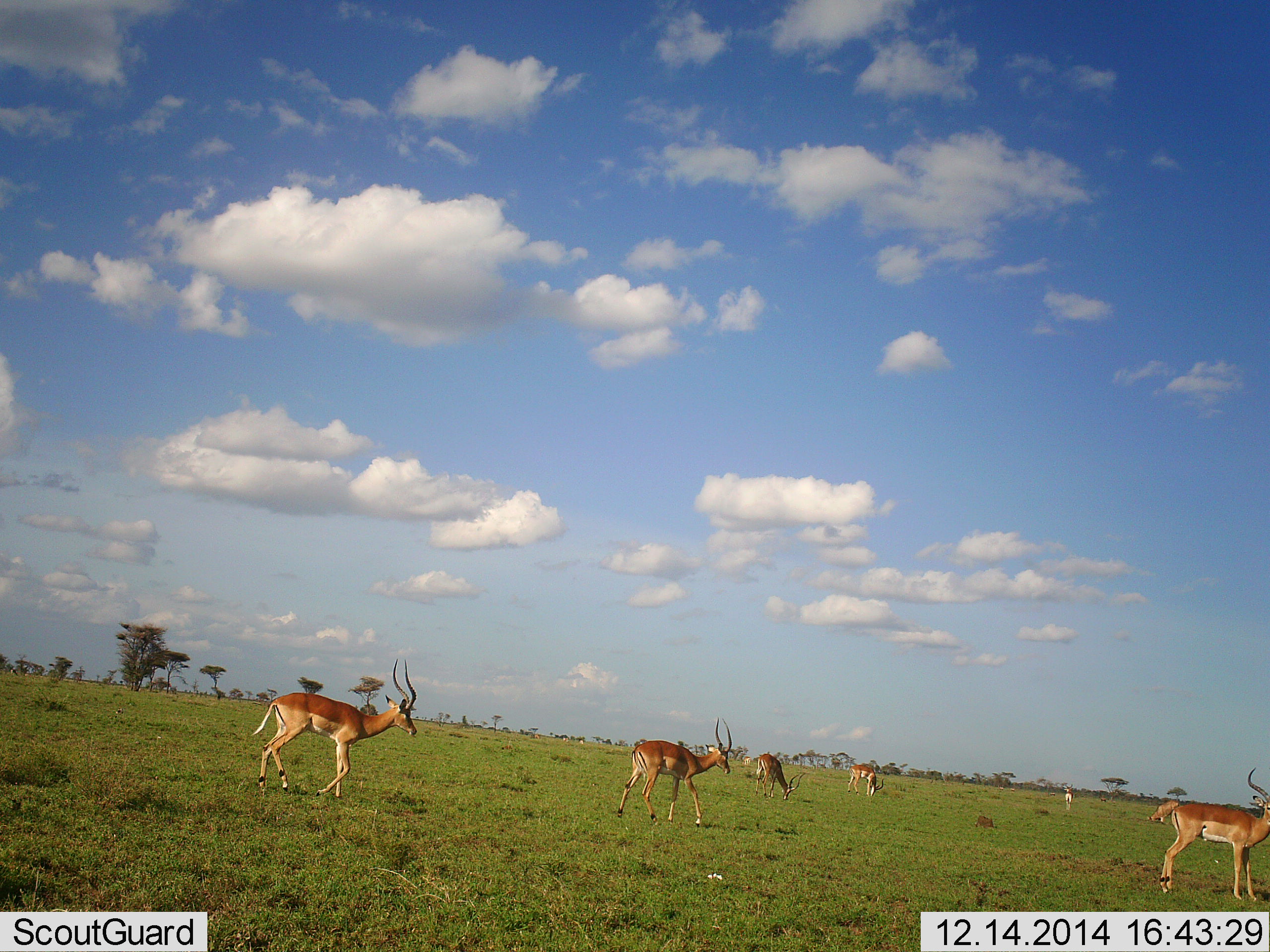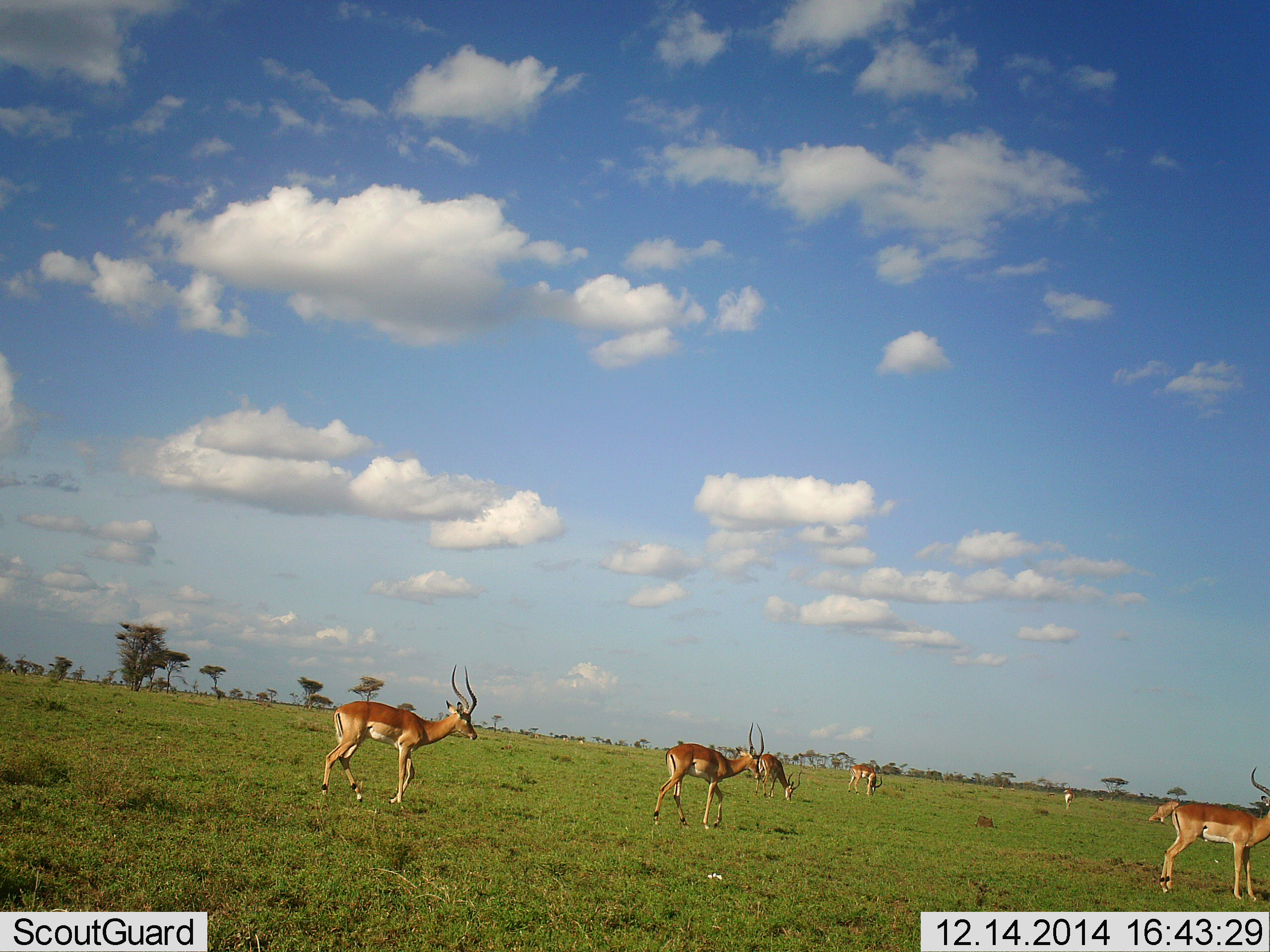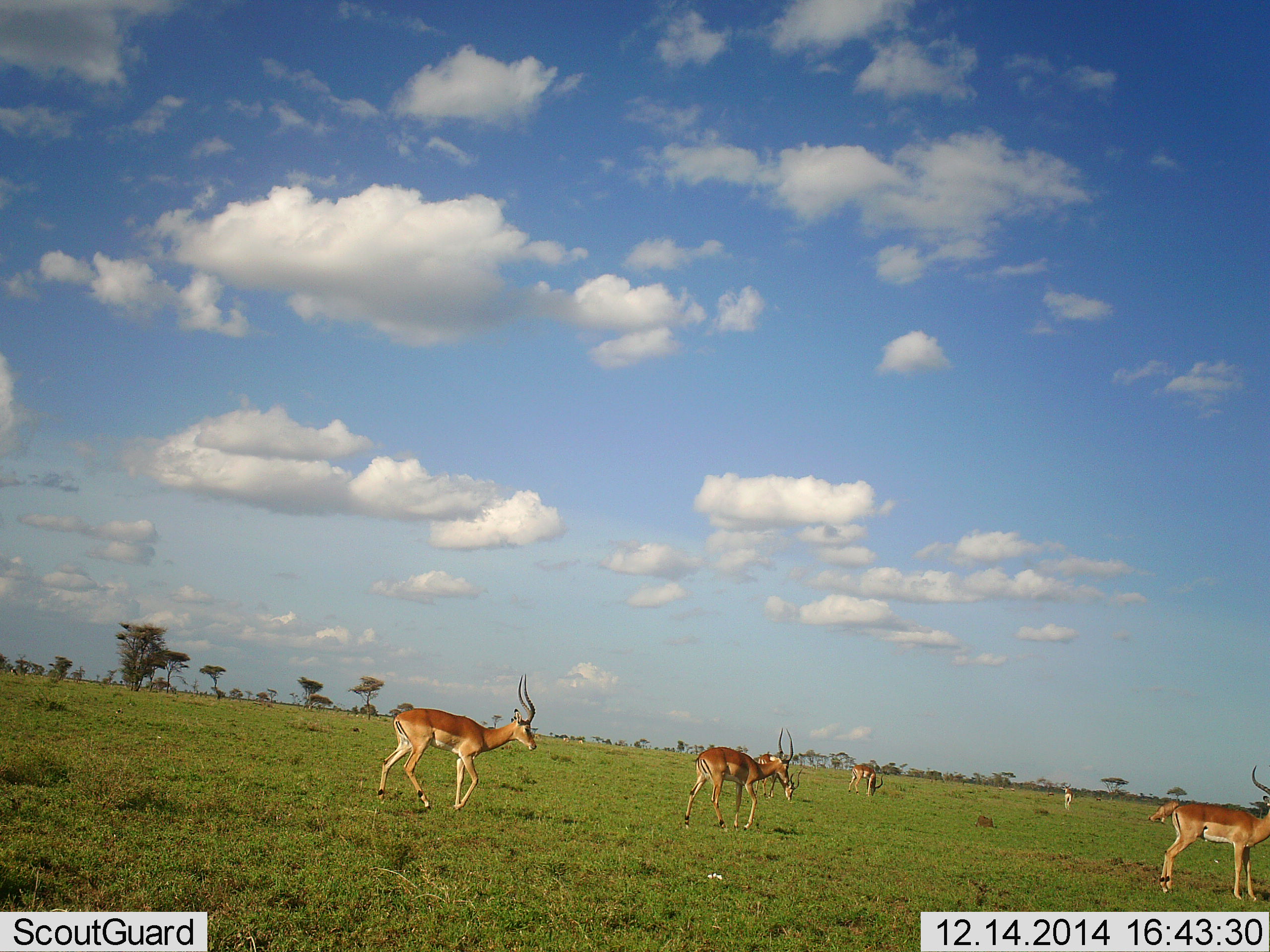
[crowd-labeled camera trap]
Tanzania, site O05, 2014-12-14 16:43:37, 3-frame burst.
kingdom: Animalia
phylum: Chordata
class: Mammalia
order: Artiodactyla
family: Bovidae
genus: Aepyceros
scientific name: Aepyceros melampus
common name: impala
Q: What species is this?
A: Impala (Aepyceros melampus).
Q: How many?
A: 6.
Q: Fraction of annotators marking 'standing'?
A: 60%.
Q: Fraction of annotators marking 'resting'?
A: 0%.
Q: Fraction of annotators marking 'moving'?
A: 90%.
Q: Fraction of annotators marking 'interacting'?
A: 0%.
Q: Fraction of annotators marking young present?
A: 0%.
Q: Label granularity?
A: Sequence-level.